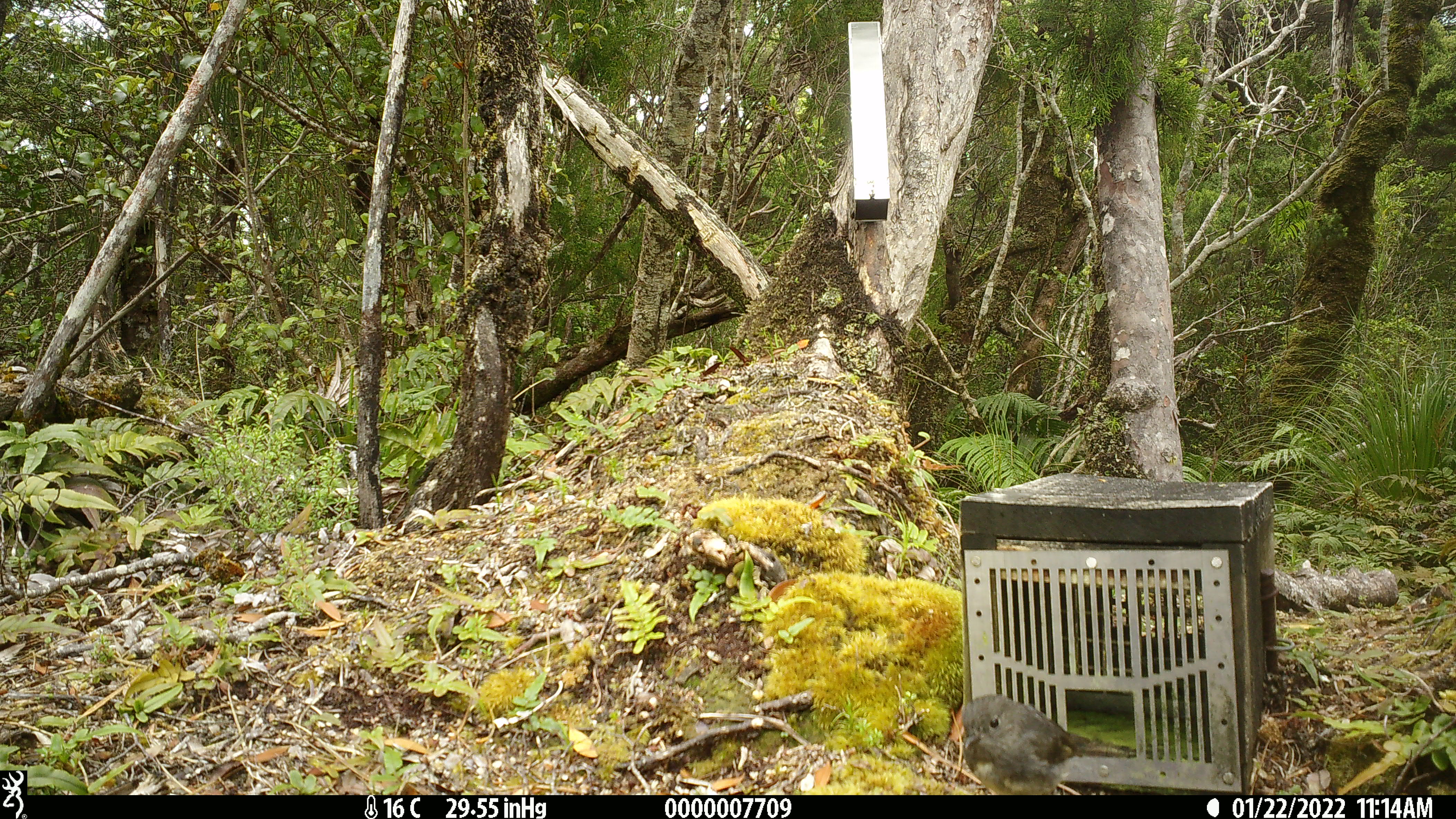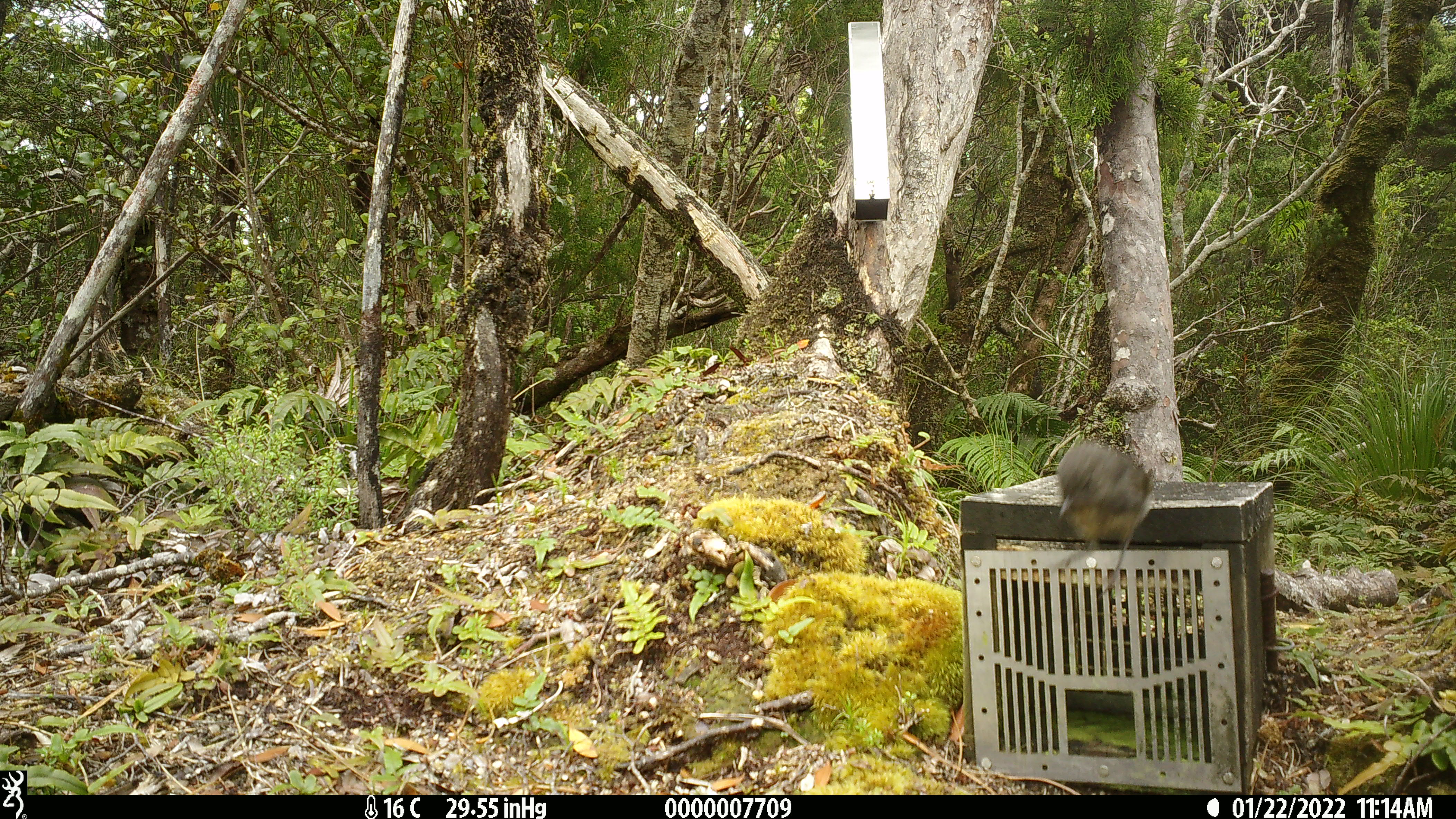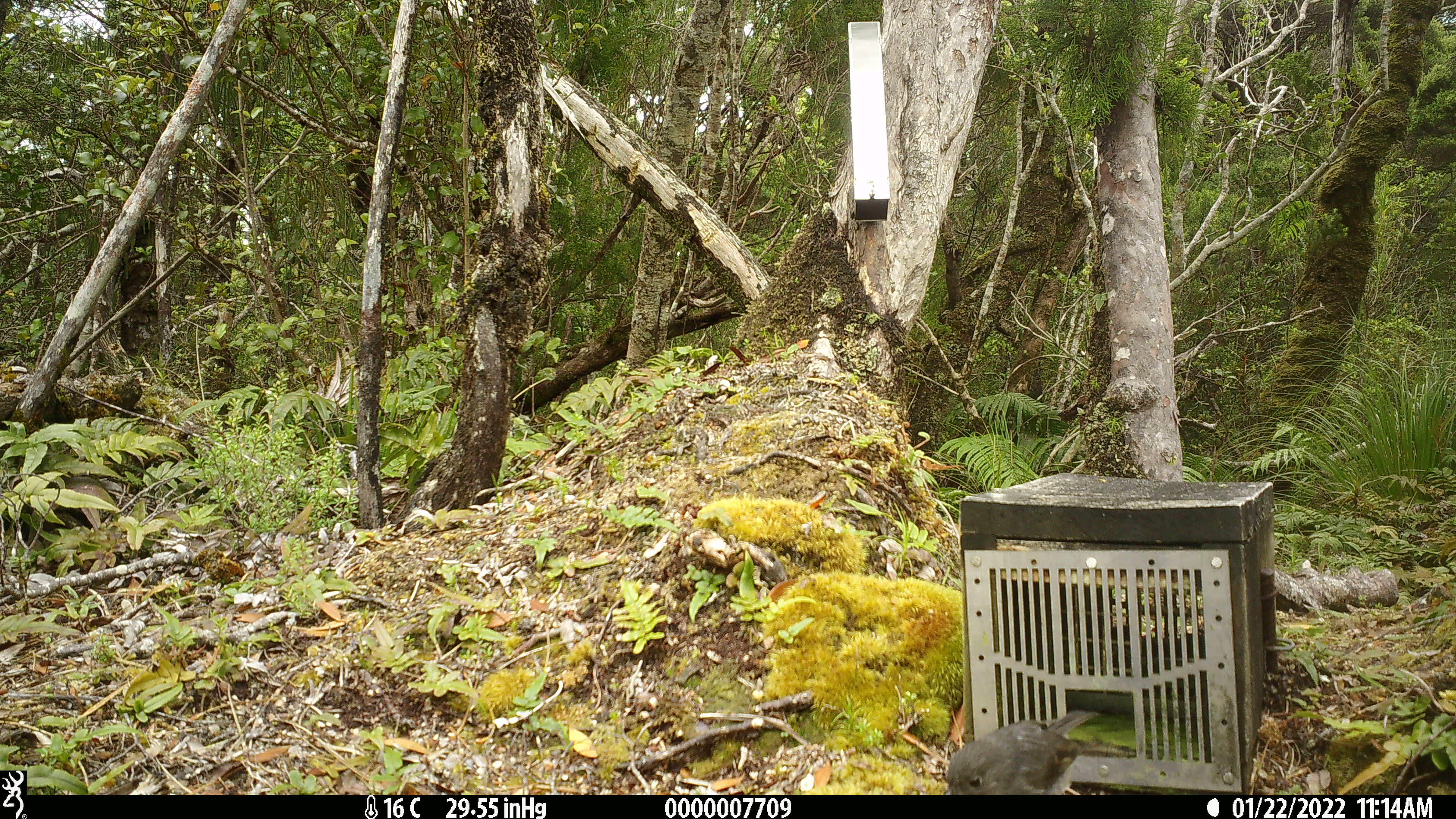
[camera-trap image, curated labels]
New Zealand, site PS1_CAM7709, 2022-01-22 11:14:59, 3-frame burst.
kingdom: Animalia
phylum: Chordata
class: Aves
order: Passeriformes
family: Petroicidae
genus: Petroica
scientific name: Petroica australis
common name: new zealand robin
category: robin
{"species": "robin (new zealand robin) (Petroica australis)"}